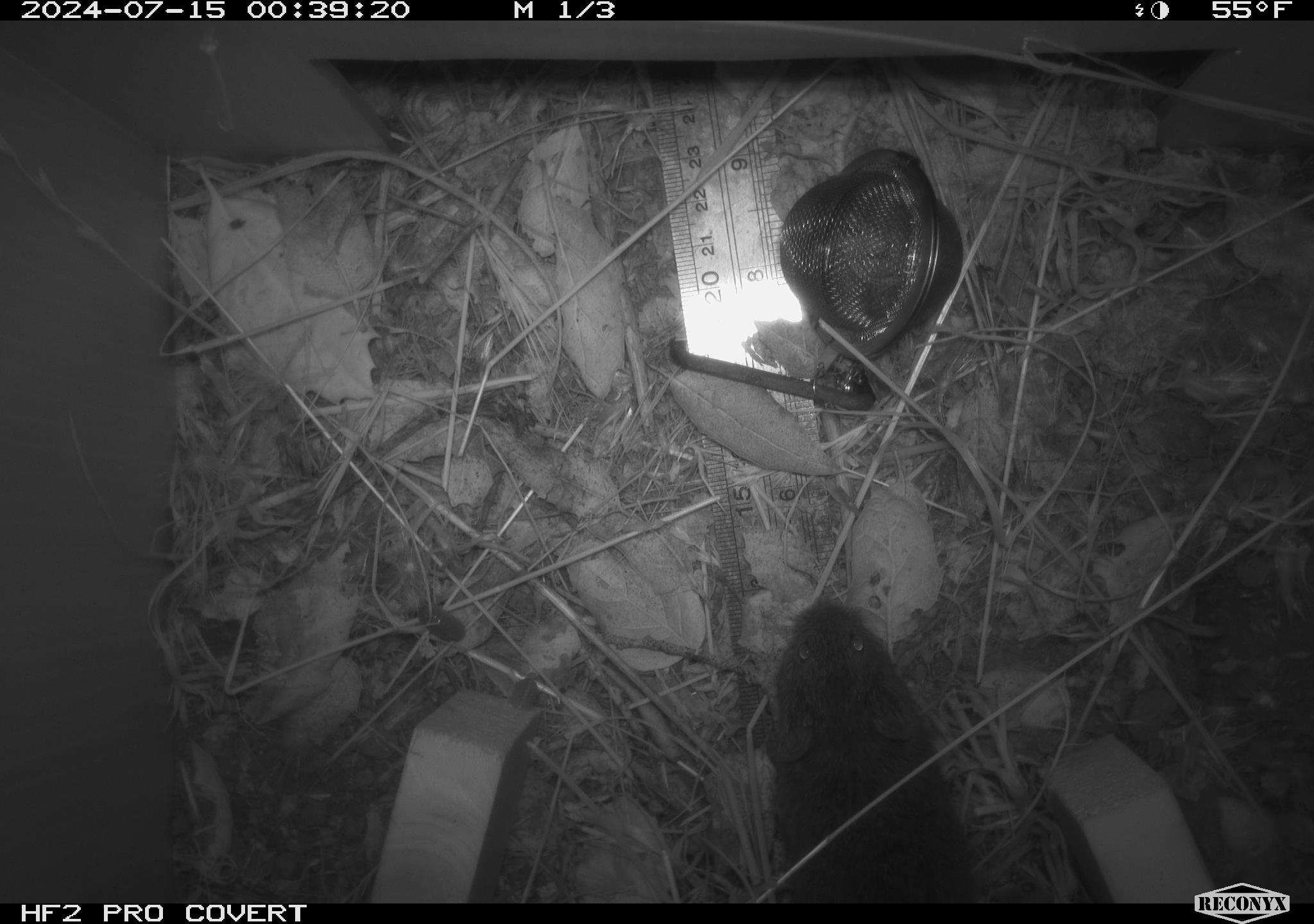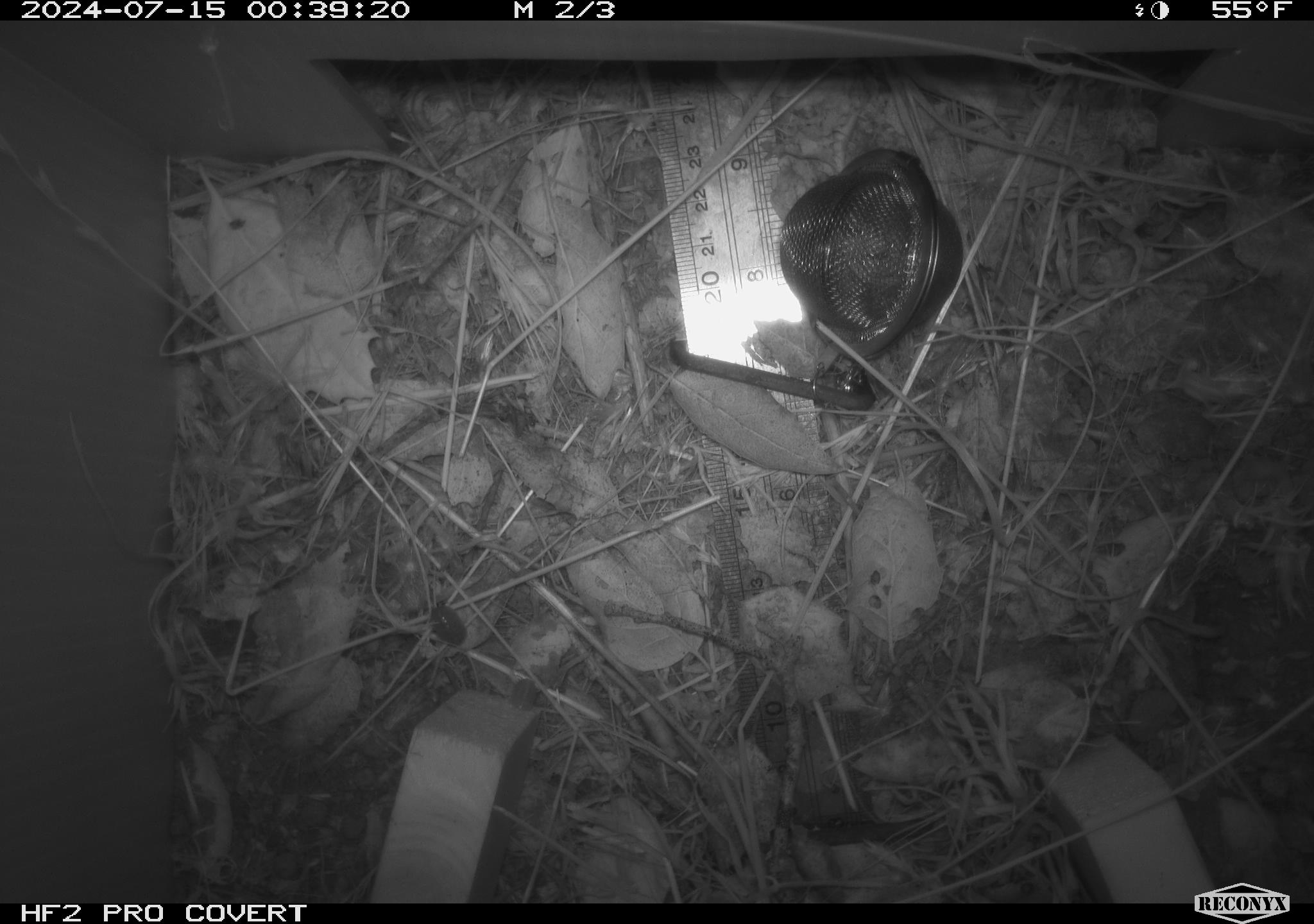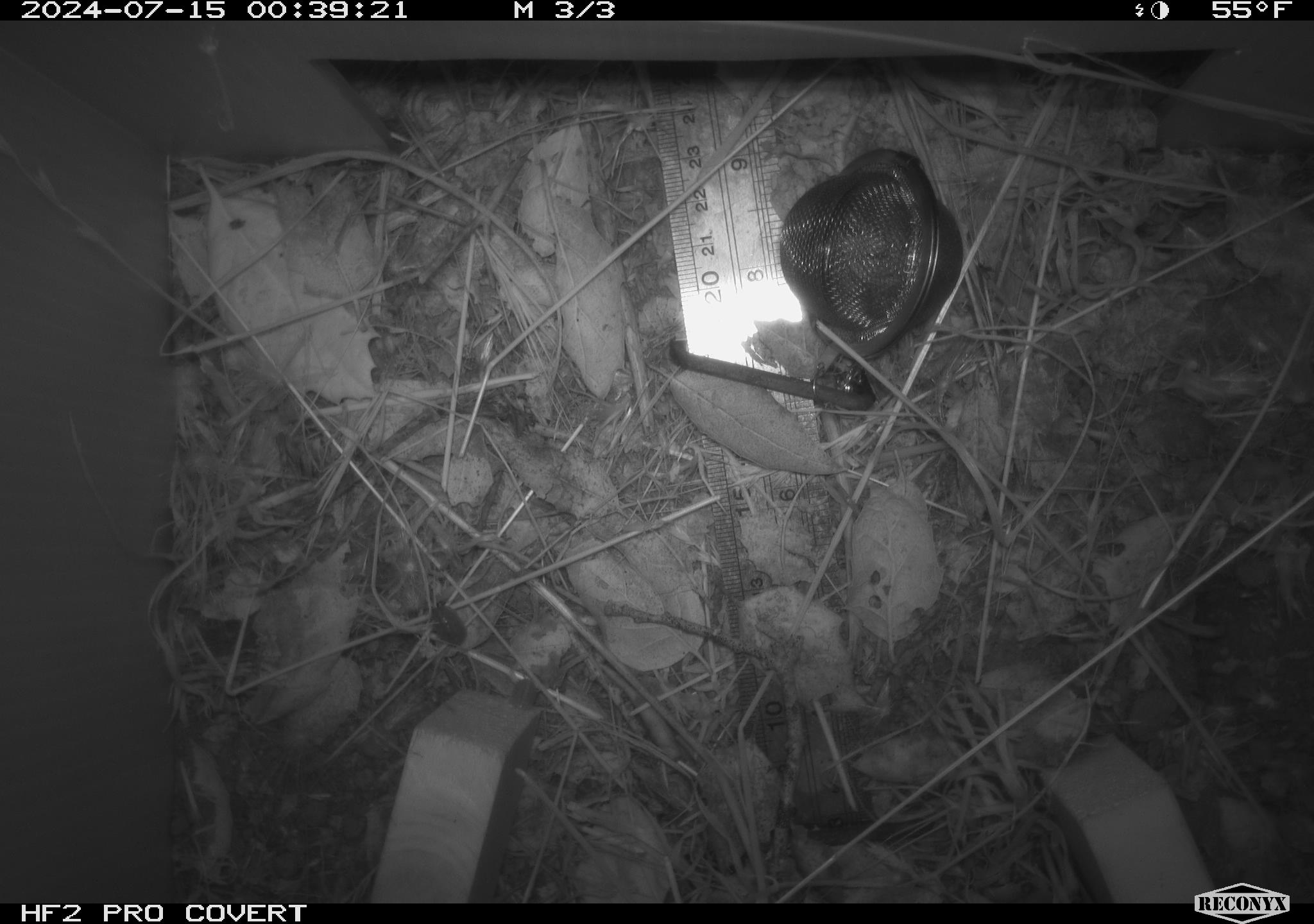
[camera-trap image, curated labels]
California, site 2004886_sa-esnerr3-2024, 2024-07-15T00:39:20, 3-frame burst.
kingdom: Animalia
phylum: Chordata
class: Mammalia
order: Rodentia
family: Cricetidae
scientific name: Cricetidae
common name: hamsters, voles, lemmings, and allies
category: cricetidae family